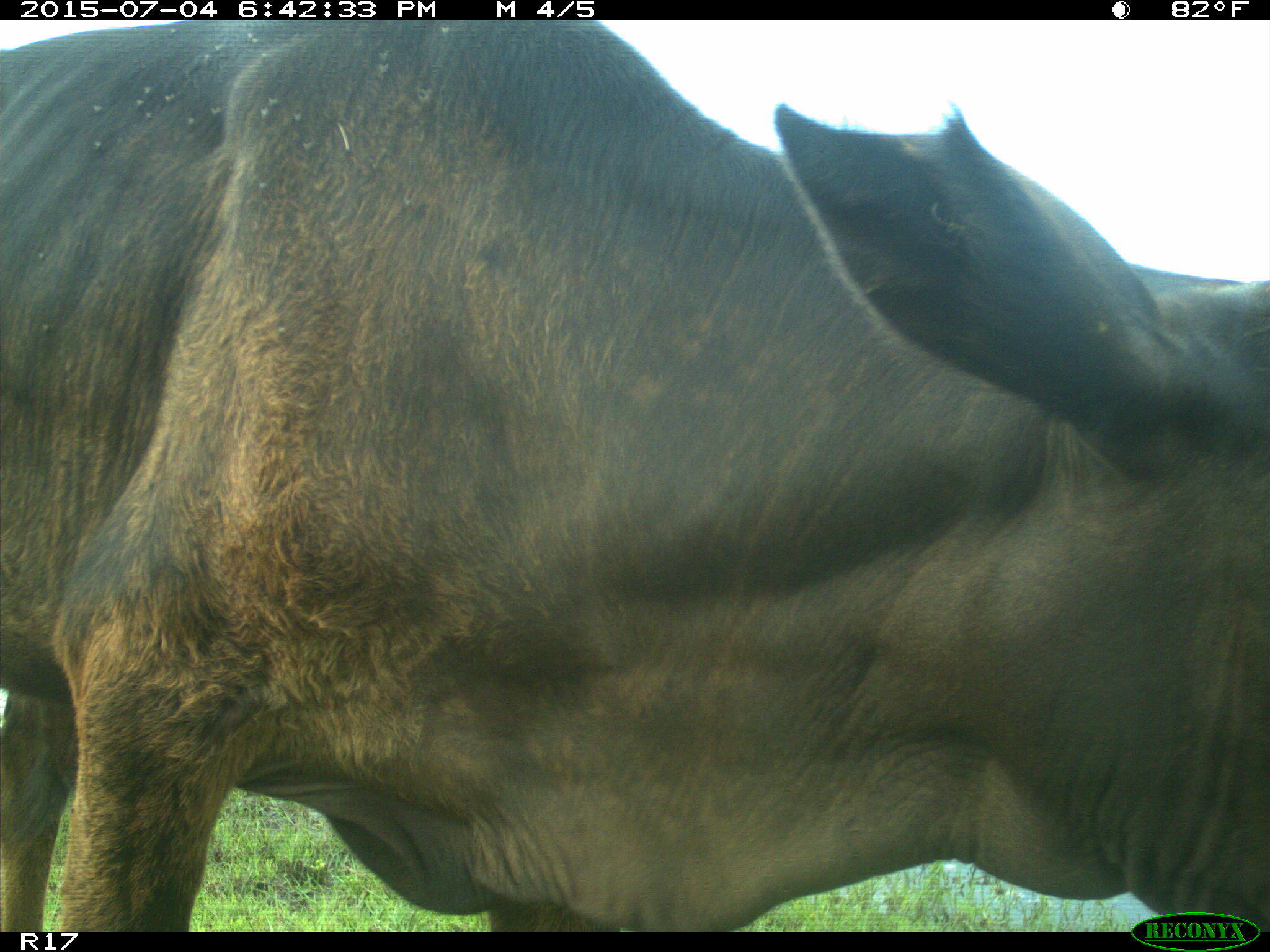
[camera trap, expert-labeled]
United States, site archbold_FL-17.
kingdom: Animalia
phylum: Chordata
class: Mammalia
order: Artiodactyla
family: Bovidae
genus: Bos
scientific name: Bos taurus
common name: domestic cow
Bos taurus (domestic cow).